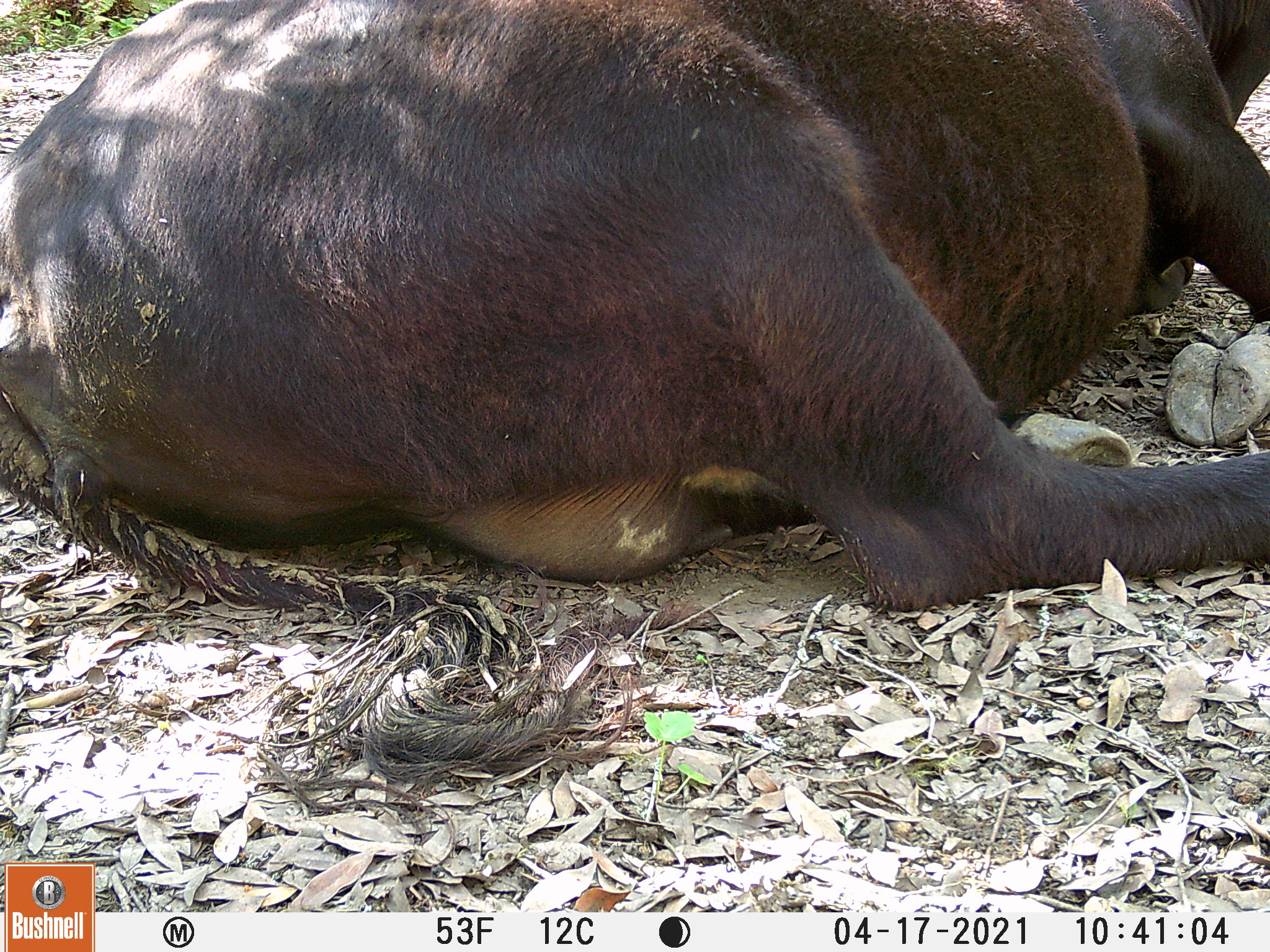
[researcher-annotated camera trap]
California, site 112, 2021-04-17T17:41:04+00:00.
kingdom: Animalia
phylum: Chordata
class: Mammalia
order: Artiodactyla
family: Bovidae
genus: Bos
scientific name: Bos taurus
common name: domestic cattle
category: cattle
Cattle (domestic cattle) (Bos taurus).